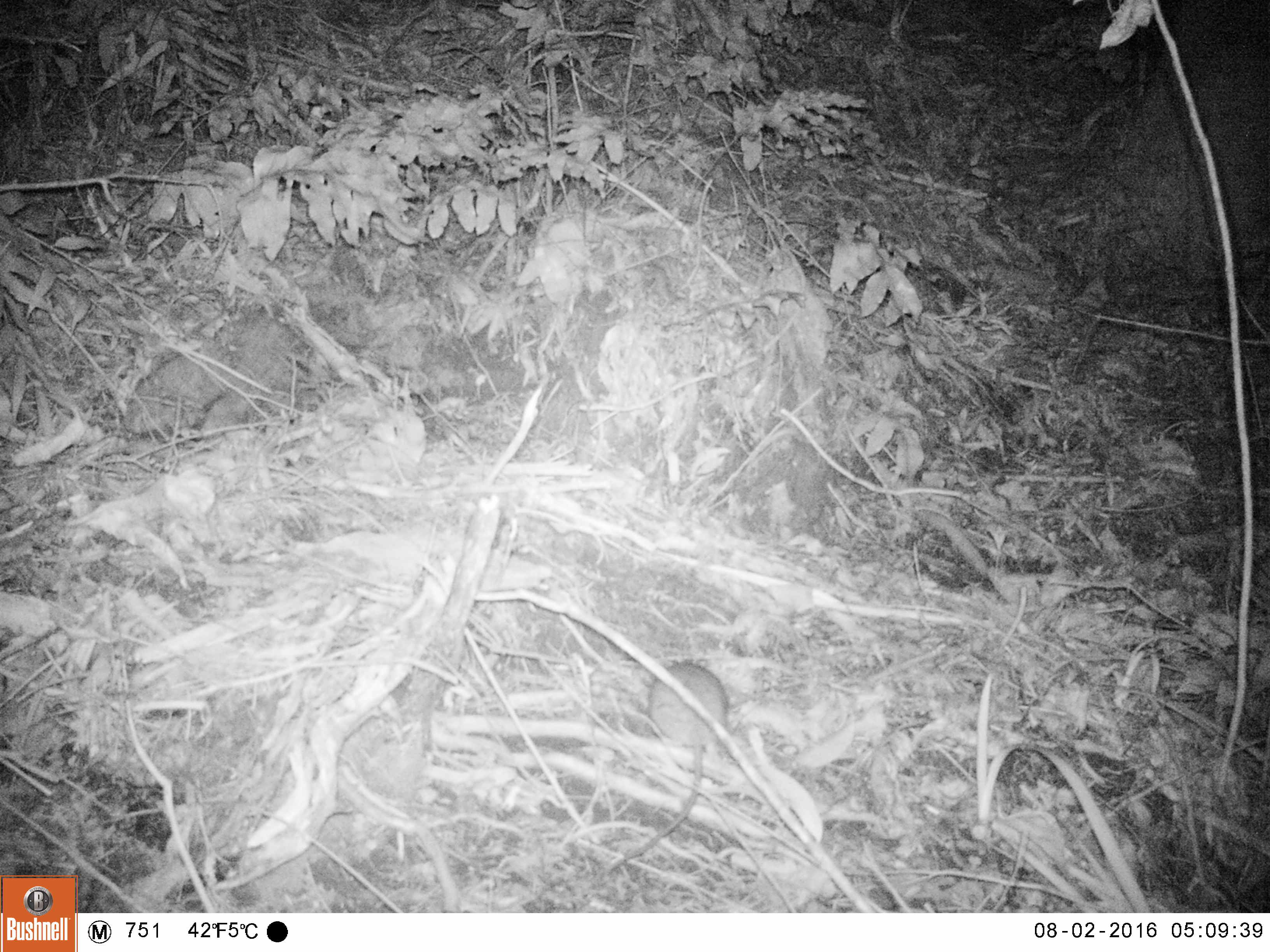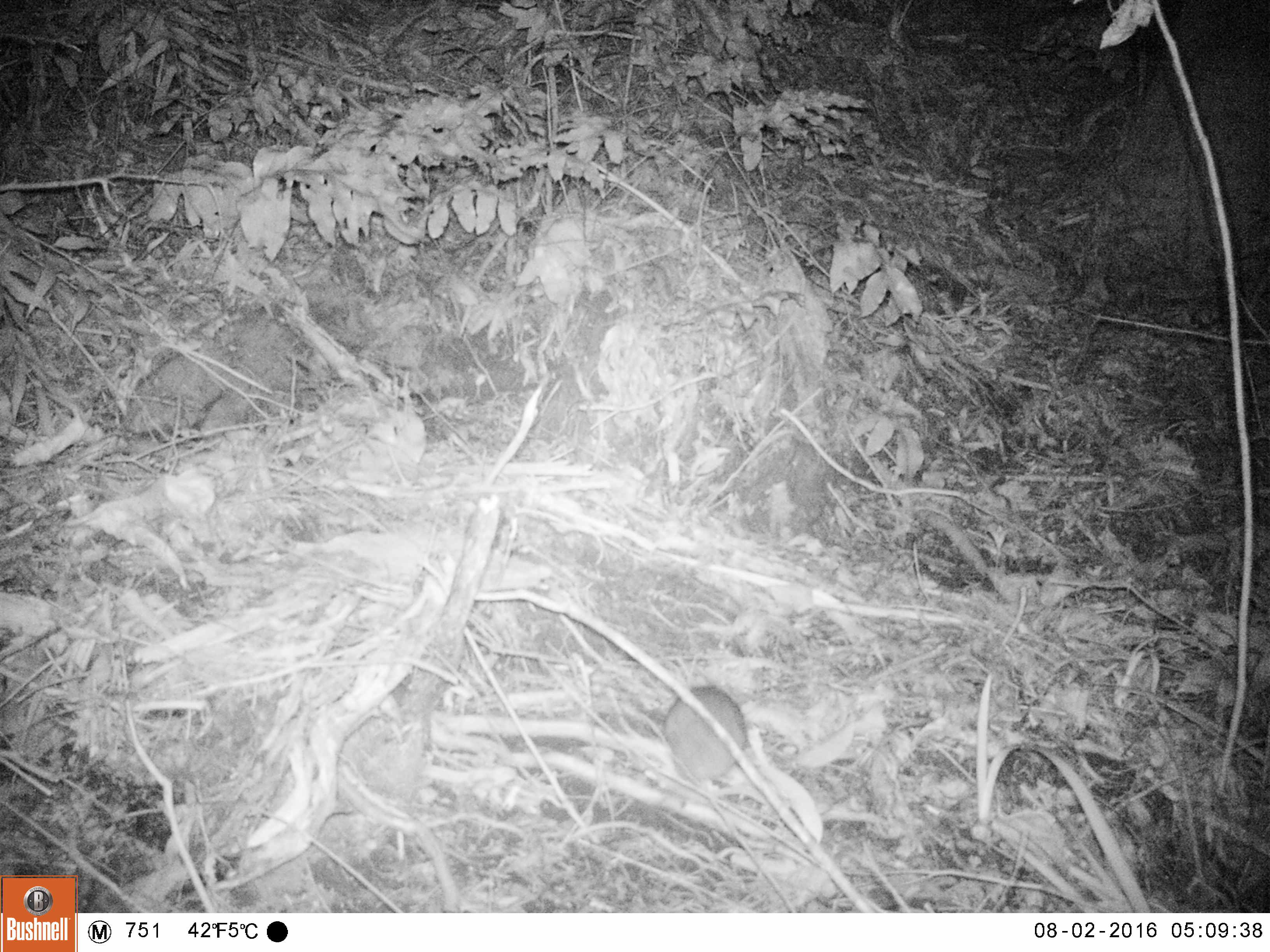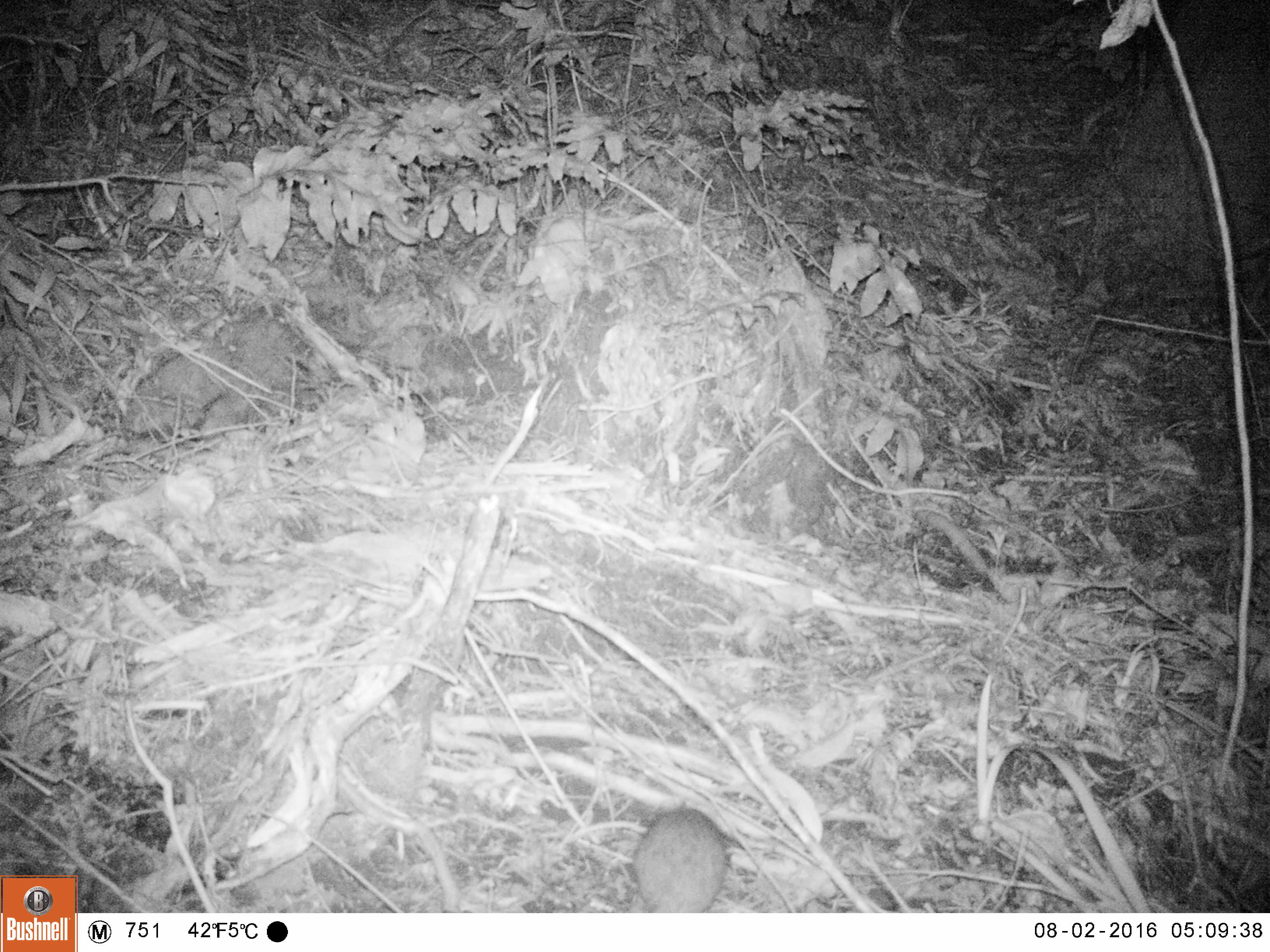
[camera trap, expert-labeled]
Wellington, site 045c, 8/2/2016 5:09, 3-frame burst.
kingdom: Animalia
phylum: Chordata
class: Mammalia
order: Rodentia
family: Muridae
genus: Rattus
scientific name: Rattus rattus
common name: ship rat